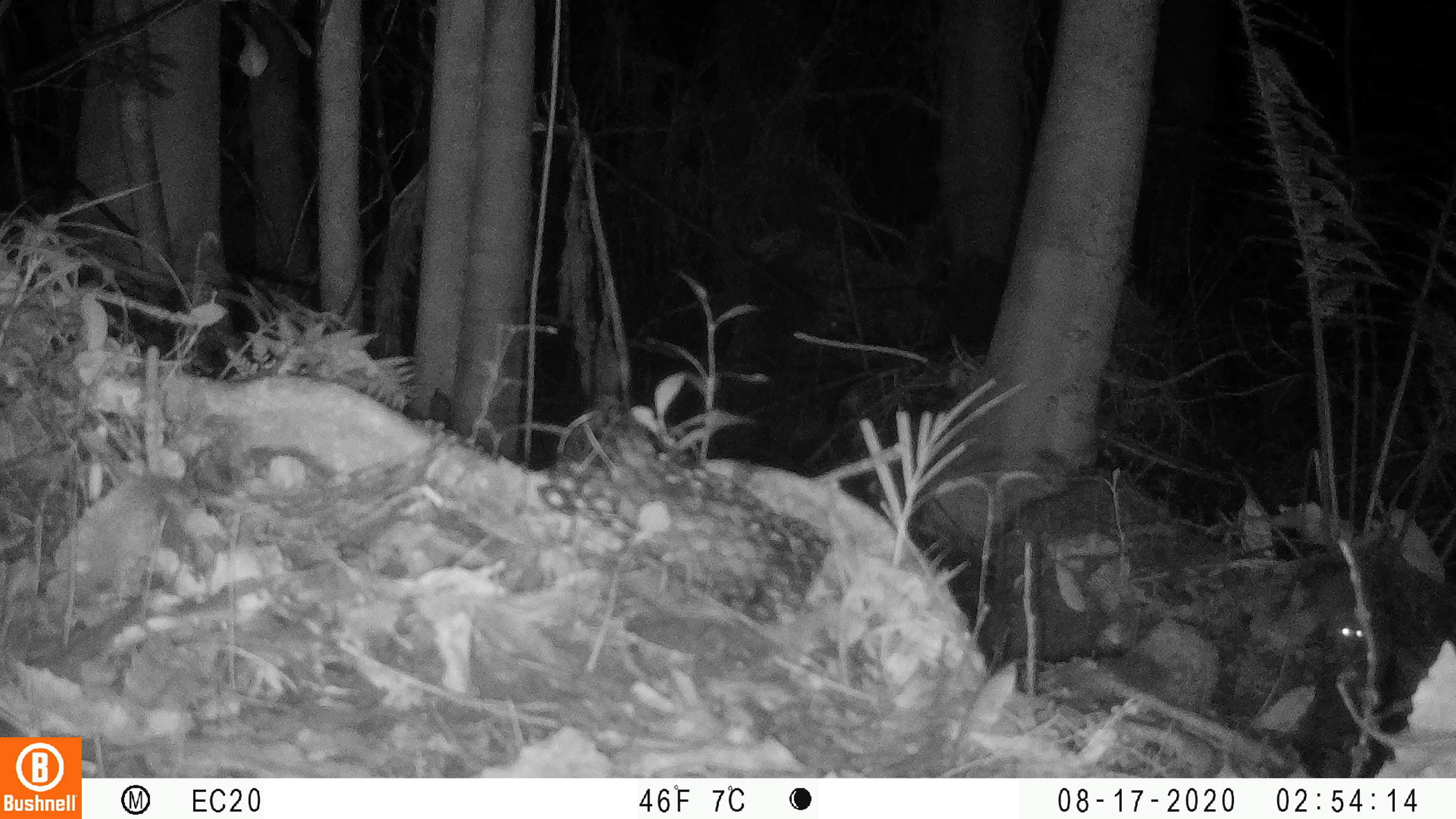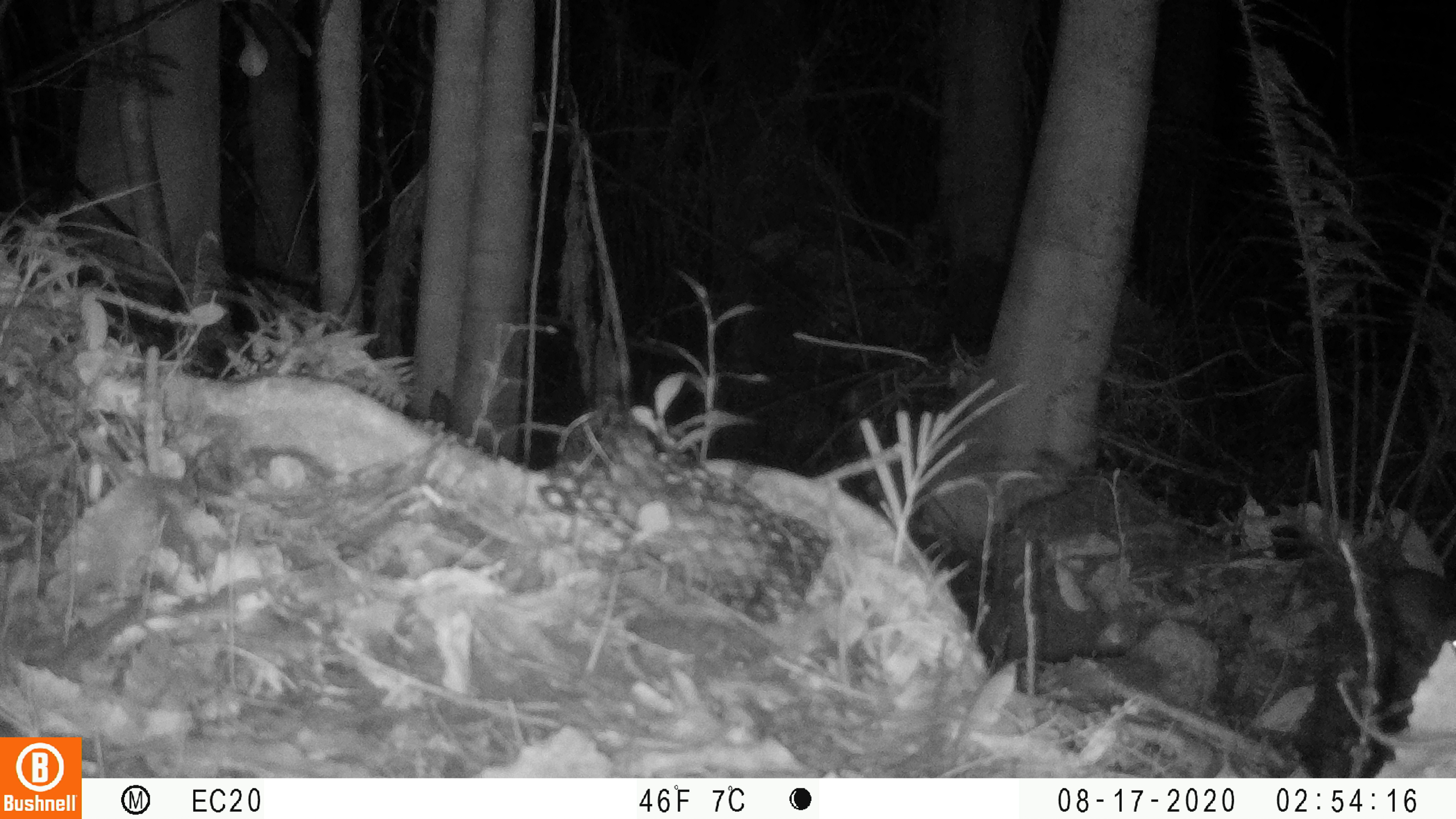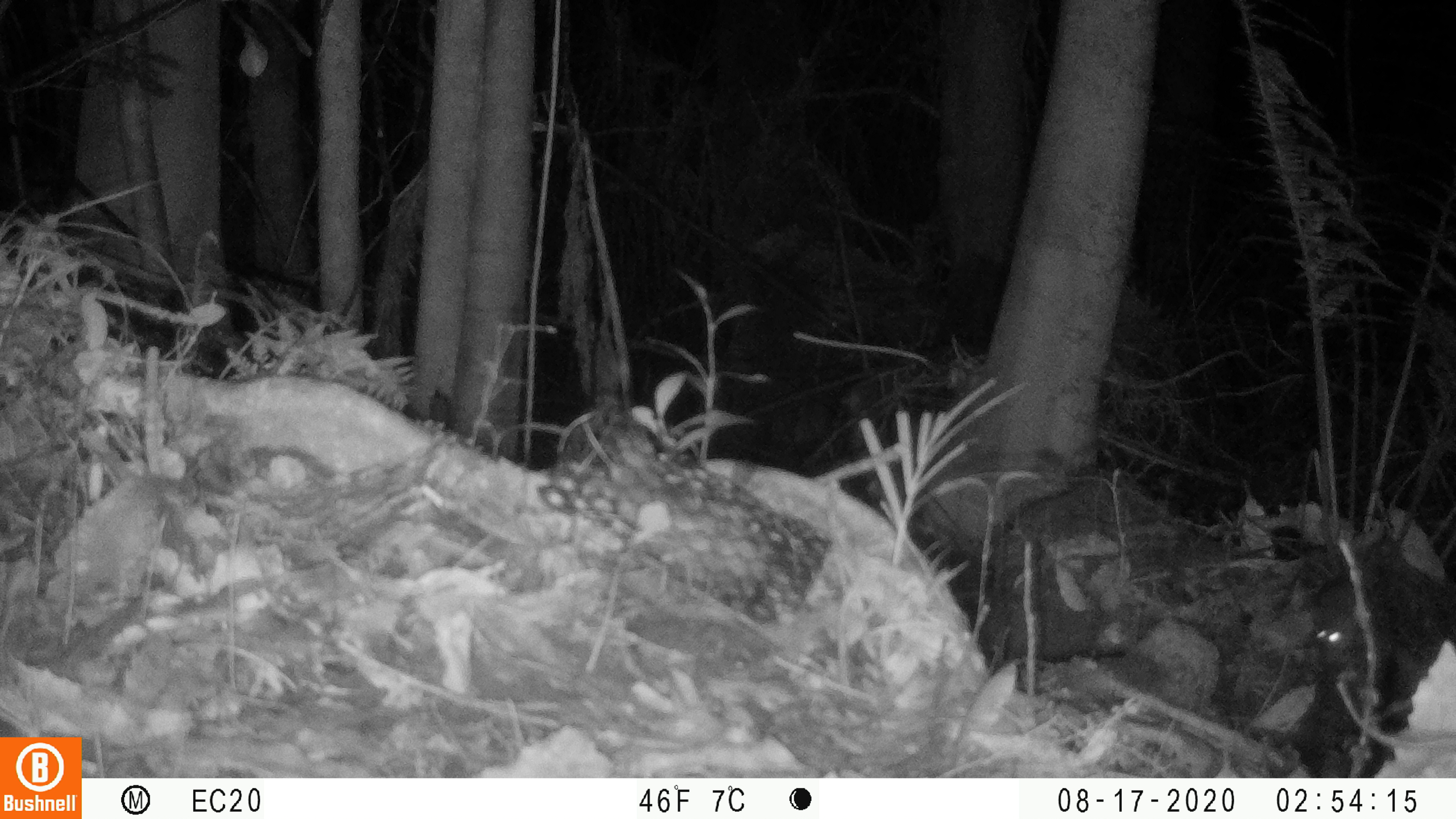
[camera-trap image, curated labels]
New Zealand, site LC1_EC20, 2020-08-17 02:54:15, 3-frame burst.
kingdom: Animalia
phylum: Chordata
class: Mammalia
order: Rodentia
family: Muridae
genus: Rattus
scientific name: Rattus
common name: rat